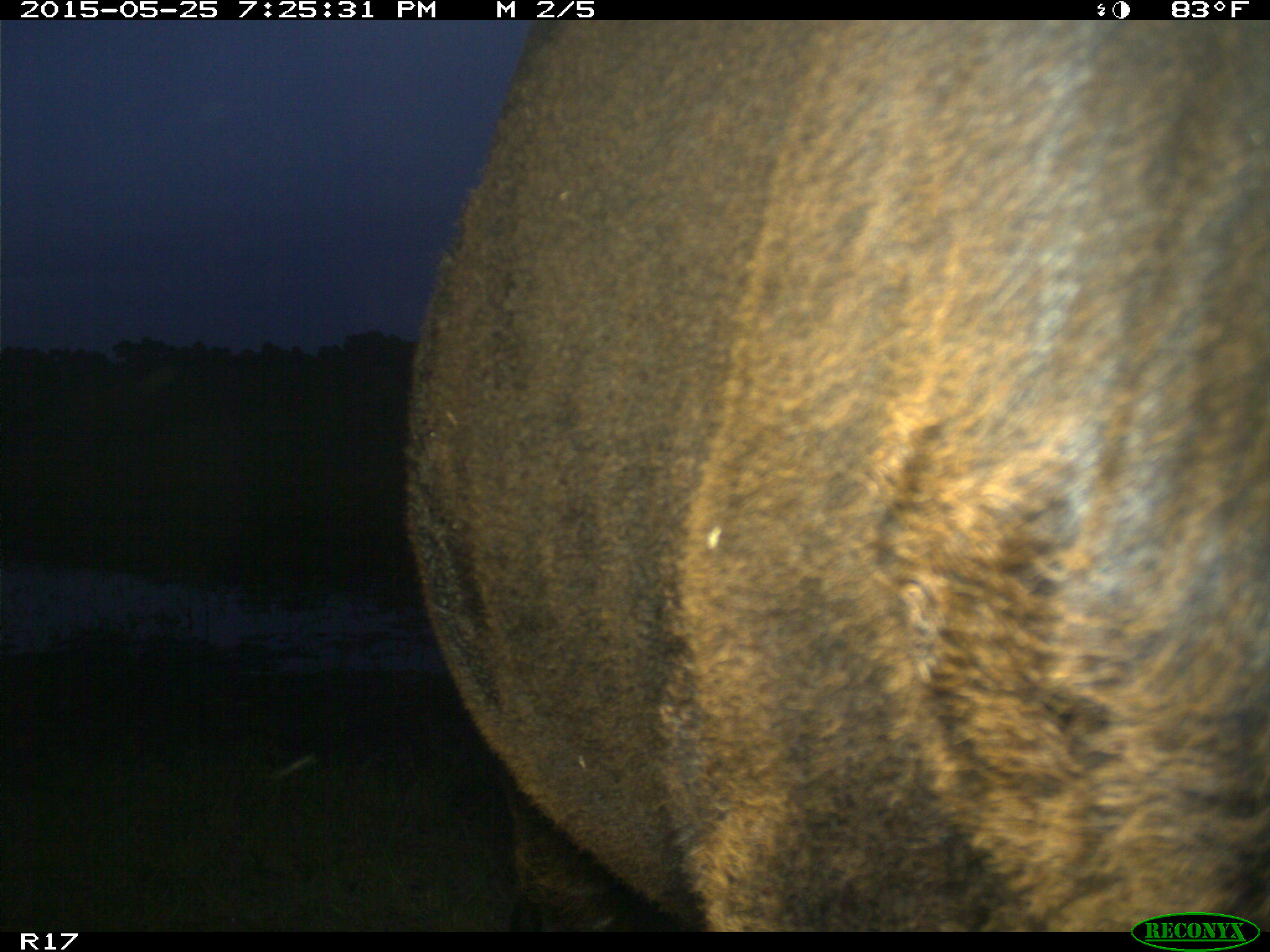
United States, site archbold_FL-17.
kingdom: Animalia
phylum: Chordata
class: Mammalia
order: Artiodactyla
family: Bovidae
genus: Bos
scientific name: Bos taurus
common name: domestic cow